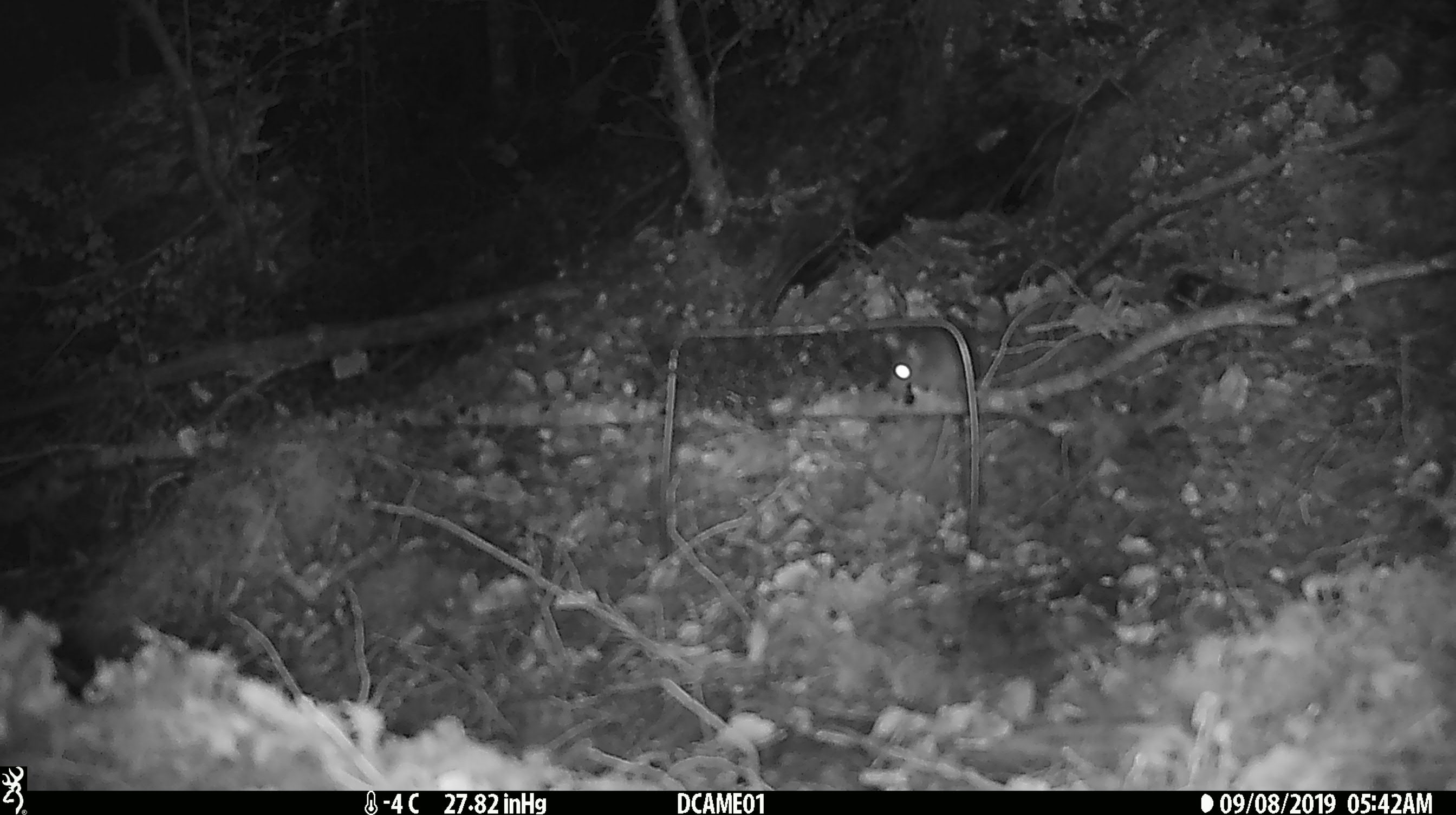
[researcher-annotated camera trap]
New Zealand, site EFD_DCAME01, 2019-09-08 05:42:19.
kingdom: Animalia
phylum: Chordata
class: Mammalia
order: Rodentia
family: Muridae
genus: Mus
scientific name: Mus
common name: mouse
Mouse (Mus).